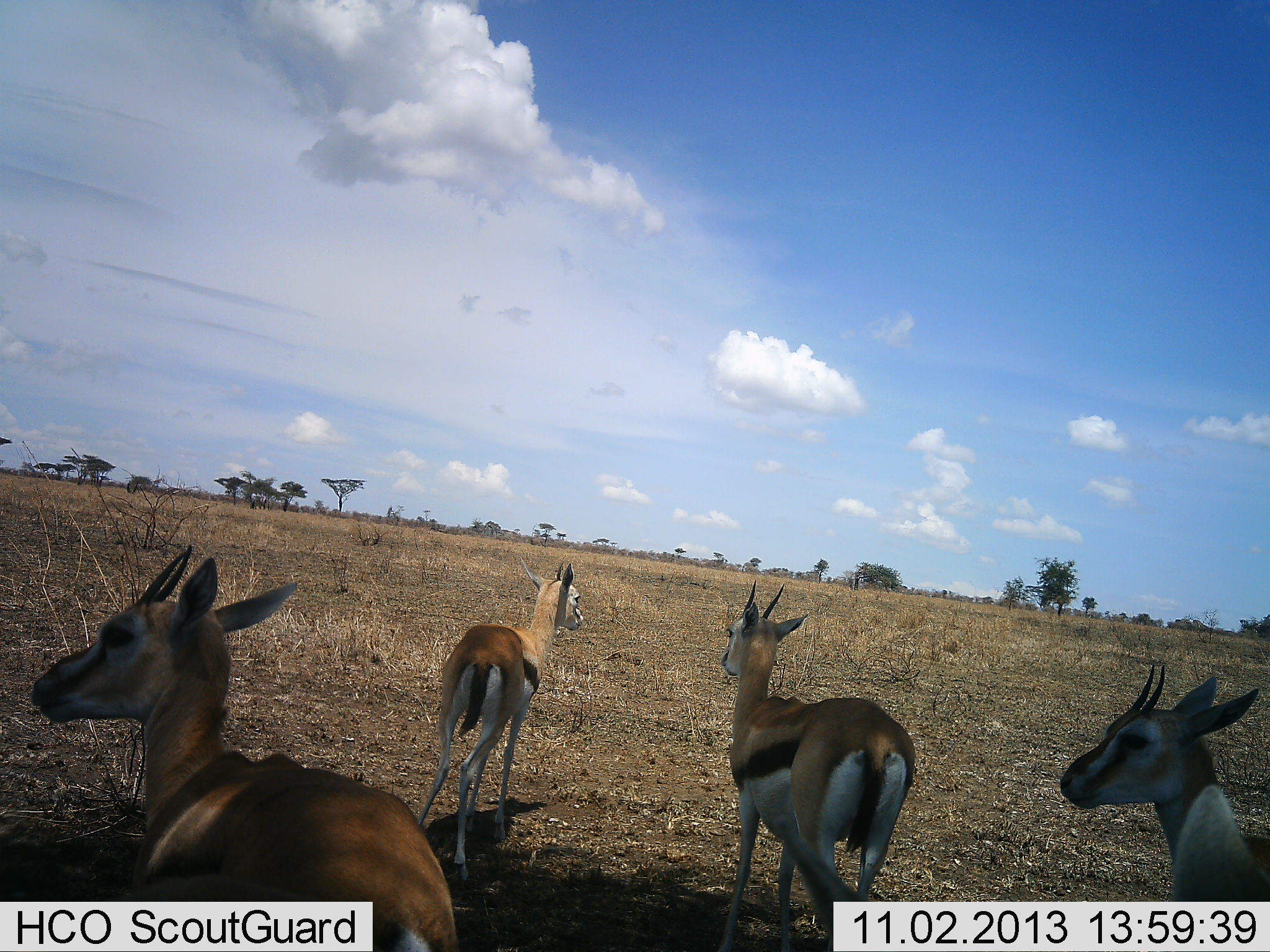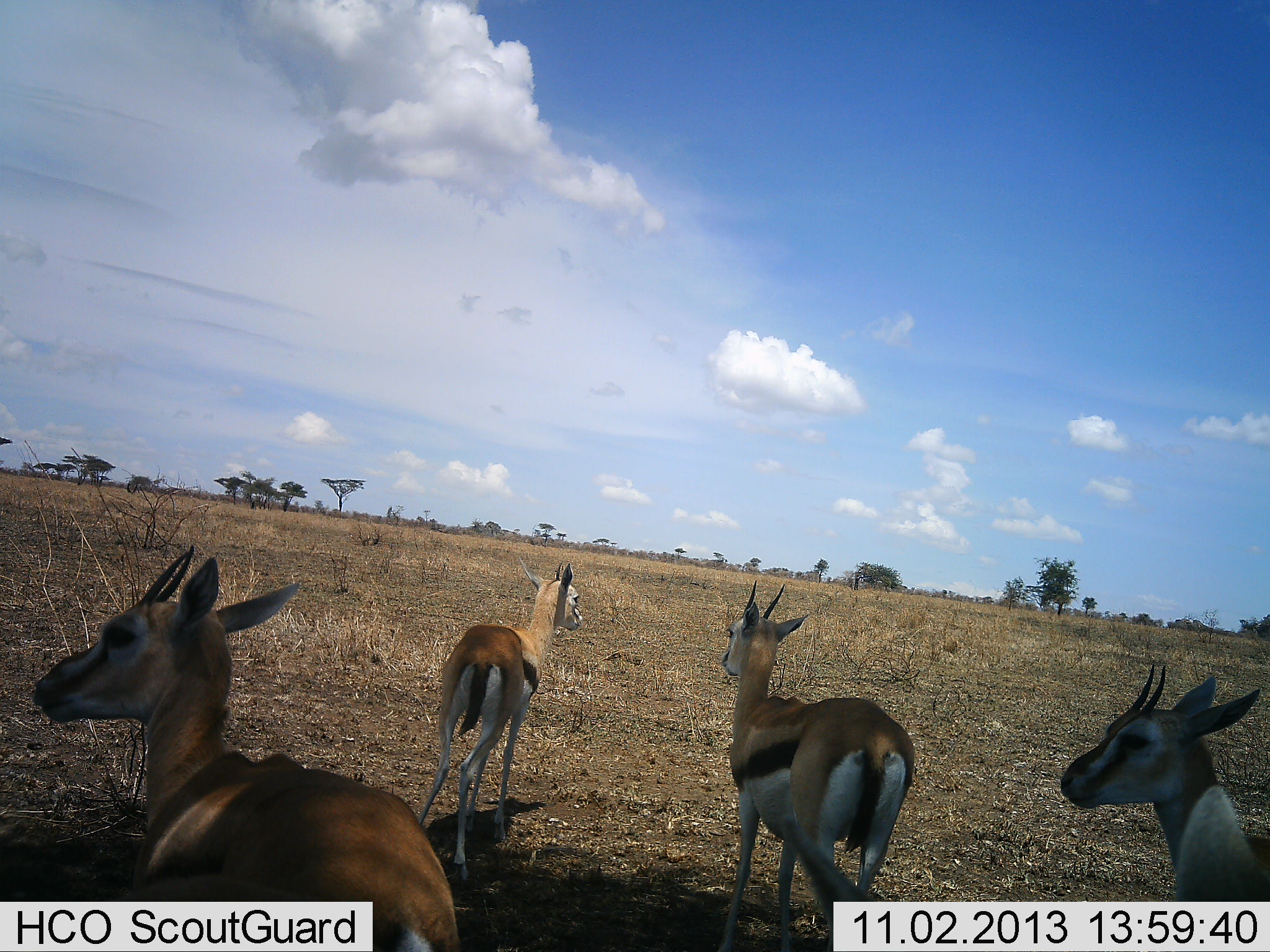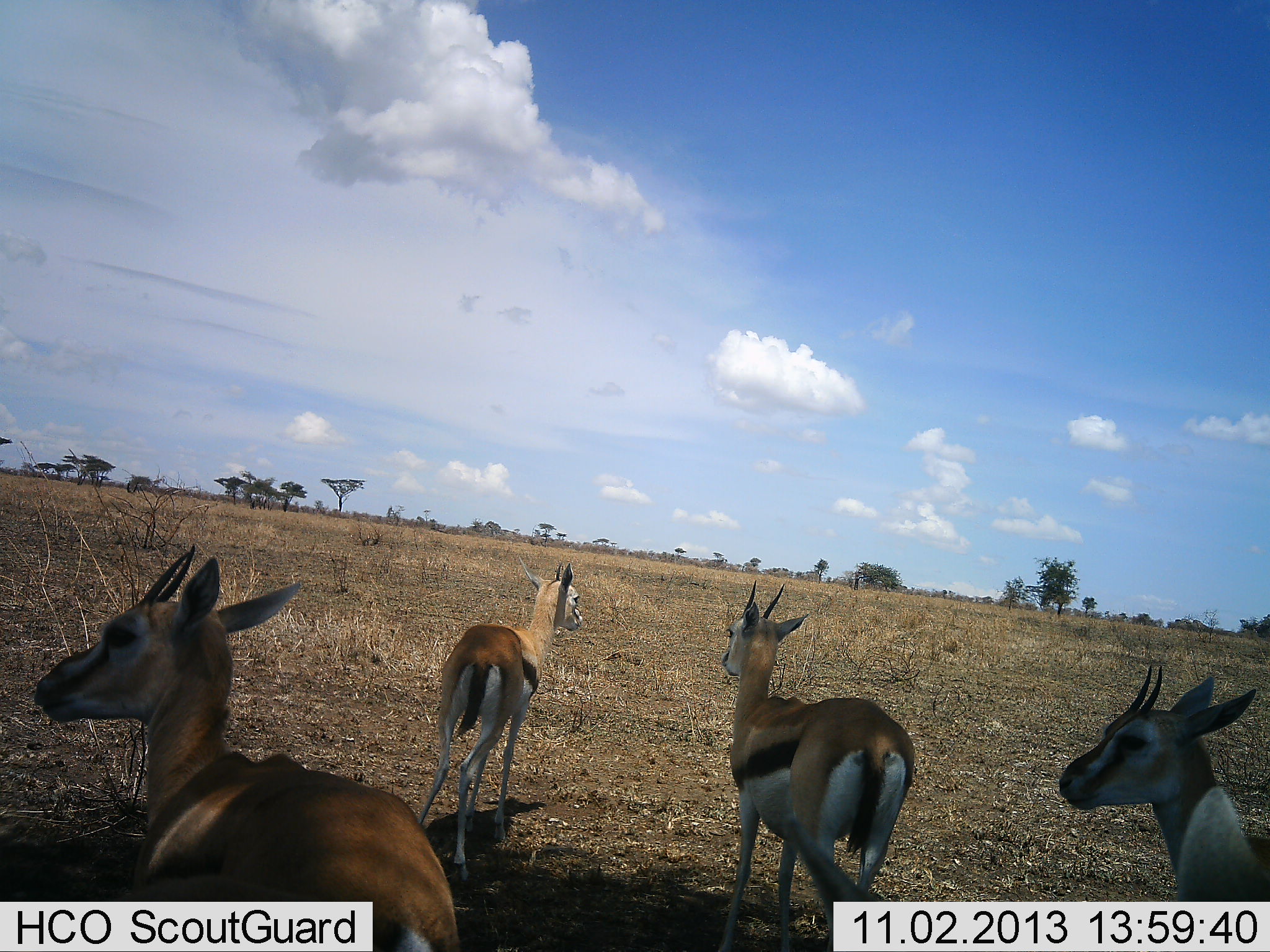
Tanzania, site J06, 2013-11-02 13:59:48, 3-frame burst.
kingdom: Animalia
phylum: Chordata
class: Mammalia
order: Artiodactyla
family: Bovidae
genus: Eudorcas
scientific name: Eudorcas thomsonii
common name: thomson's gazelle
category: gazellethomsons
Gazellethomsons (thomson's gazelle) (Eudorcas thomsonii), count 4. Behavior (volunteer vote fractions): standing 100%, resting 0%, moving 0%, interacting 0%. Young present (vote fraction): 0%. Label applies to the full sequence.